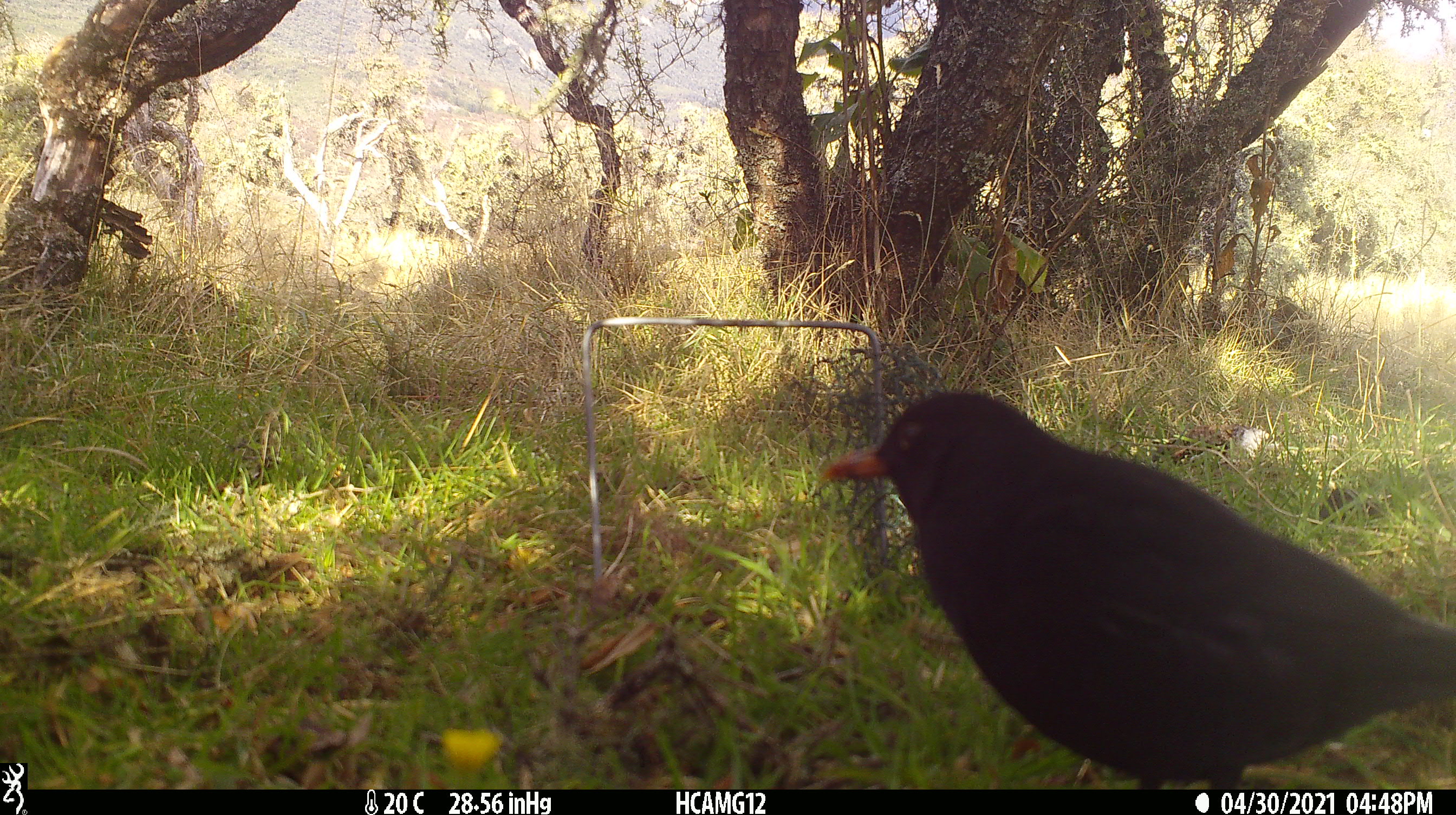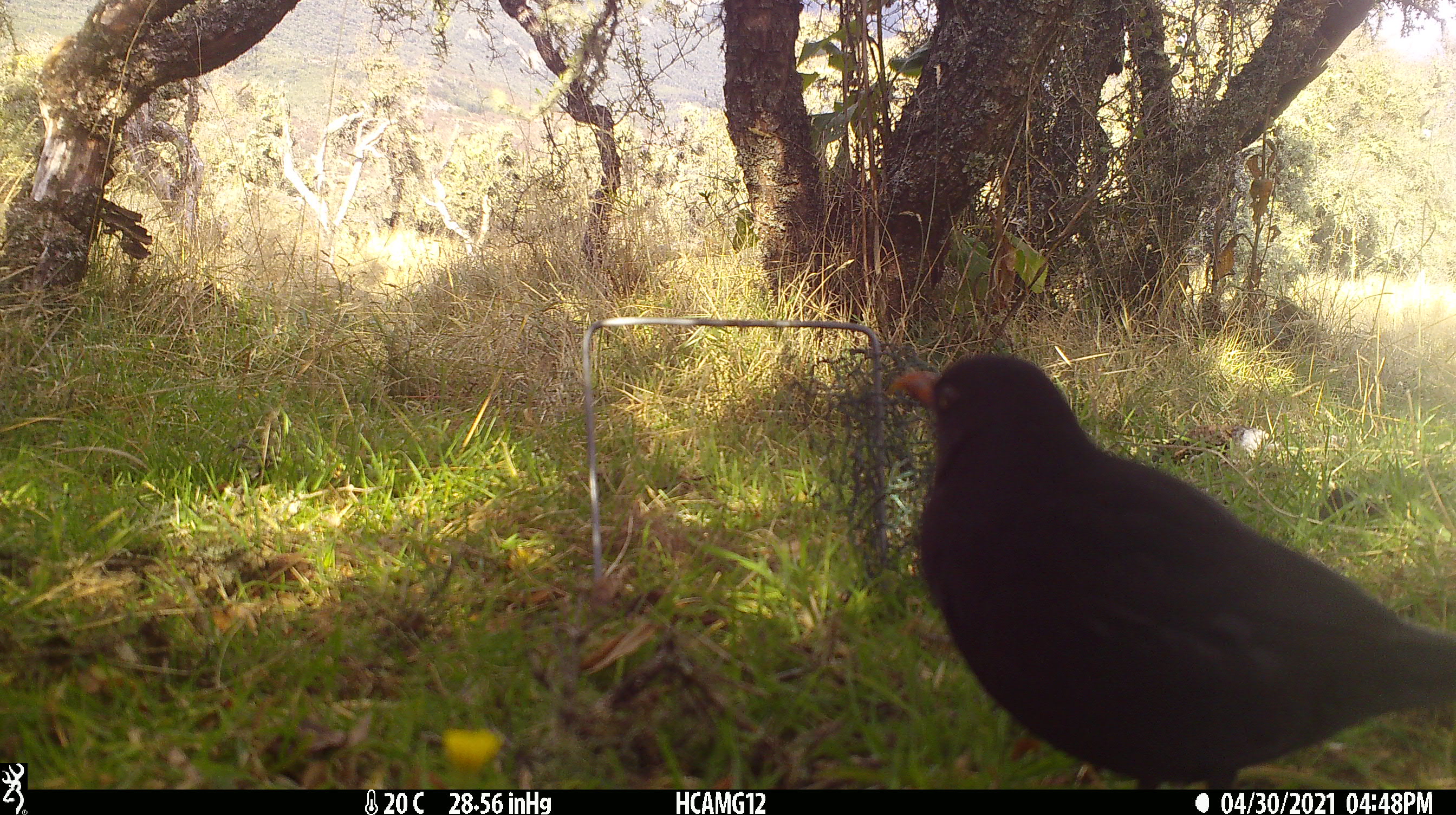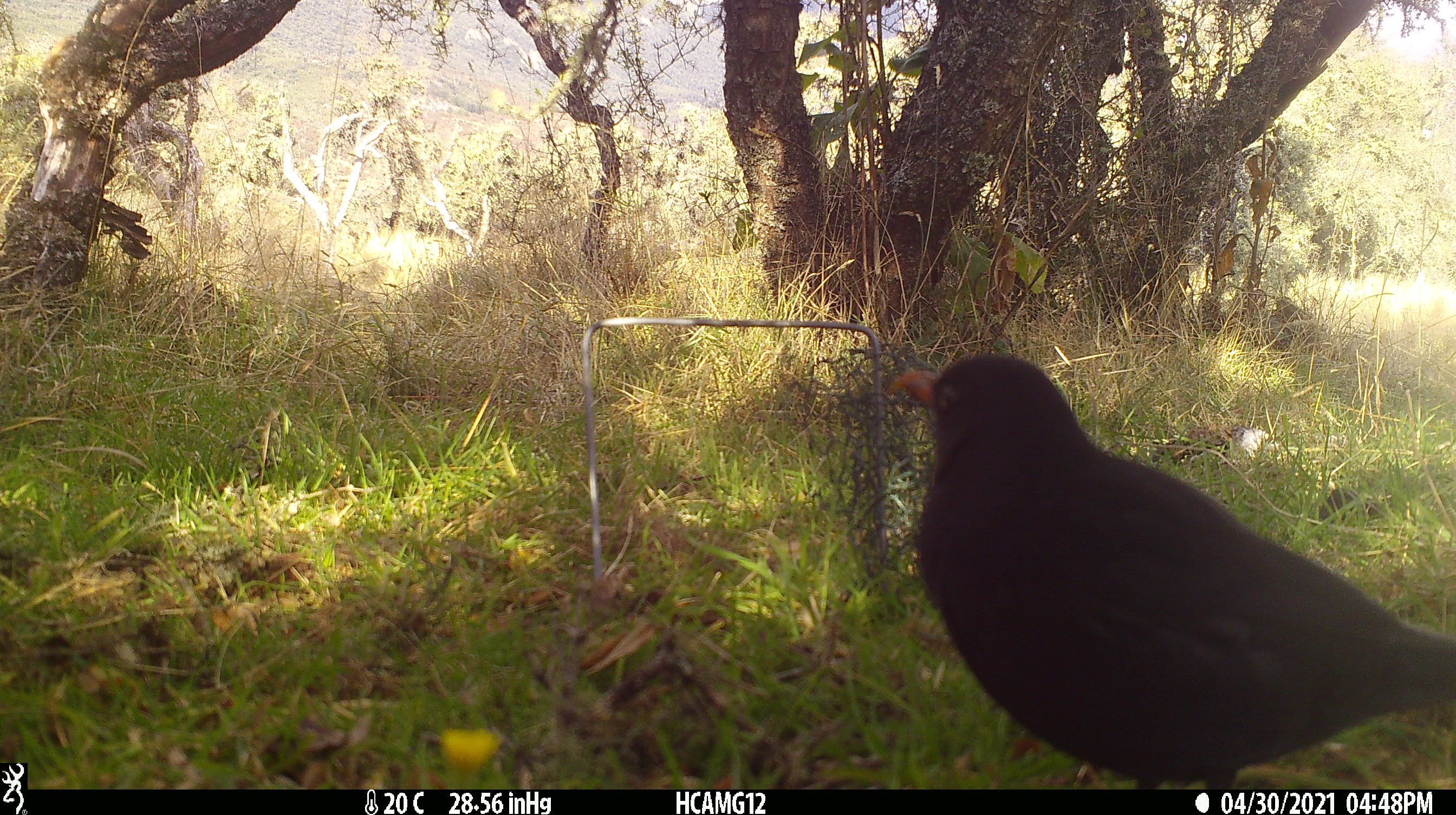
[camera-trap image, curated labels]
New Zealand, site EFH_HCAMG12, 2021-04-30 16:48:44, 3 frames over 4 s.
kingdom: Animalia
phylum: Chordata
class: Aves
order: Passeriformes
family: Turdidae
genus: Turdus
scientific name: Turdus merula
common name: eurasian blackbird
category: blackbird